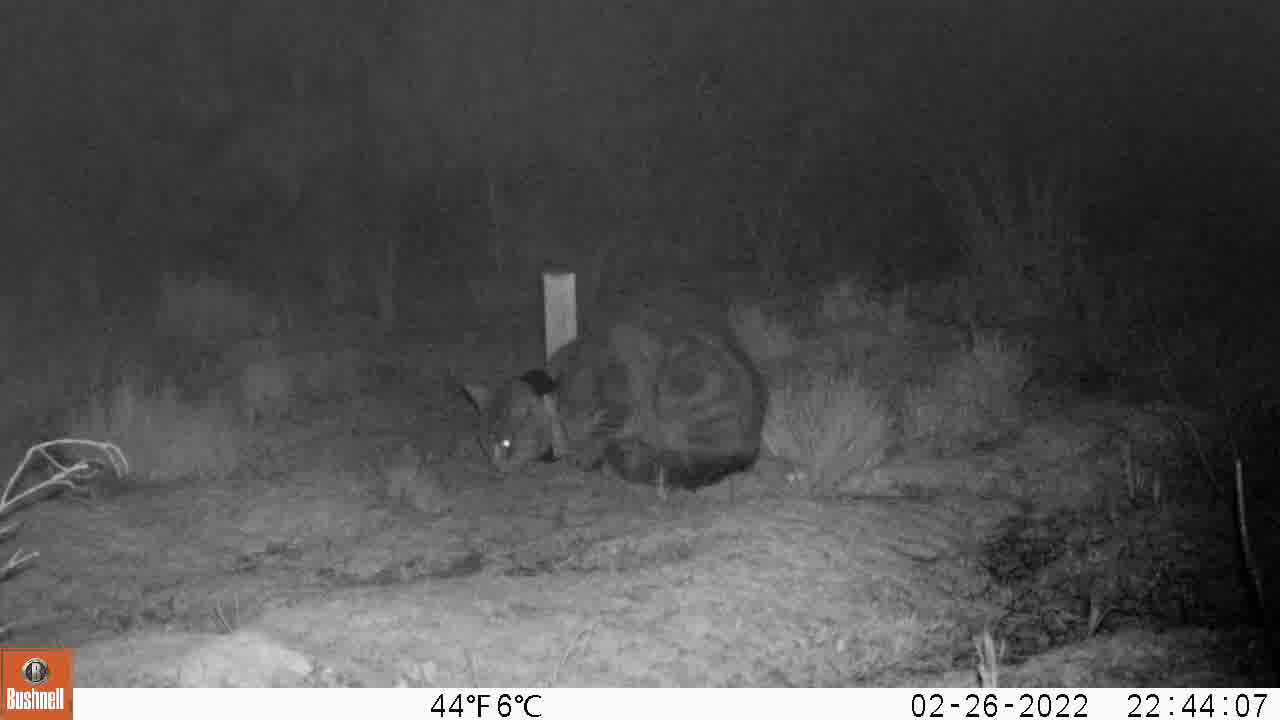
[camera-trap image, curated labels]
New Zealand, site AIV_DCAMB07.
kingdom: Animalia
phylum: Chordata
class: Mammalia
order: Carnivora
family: Felidae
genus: Felis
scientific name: Felis catus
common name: domestic cat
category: cat